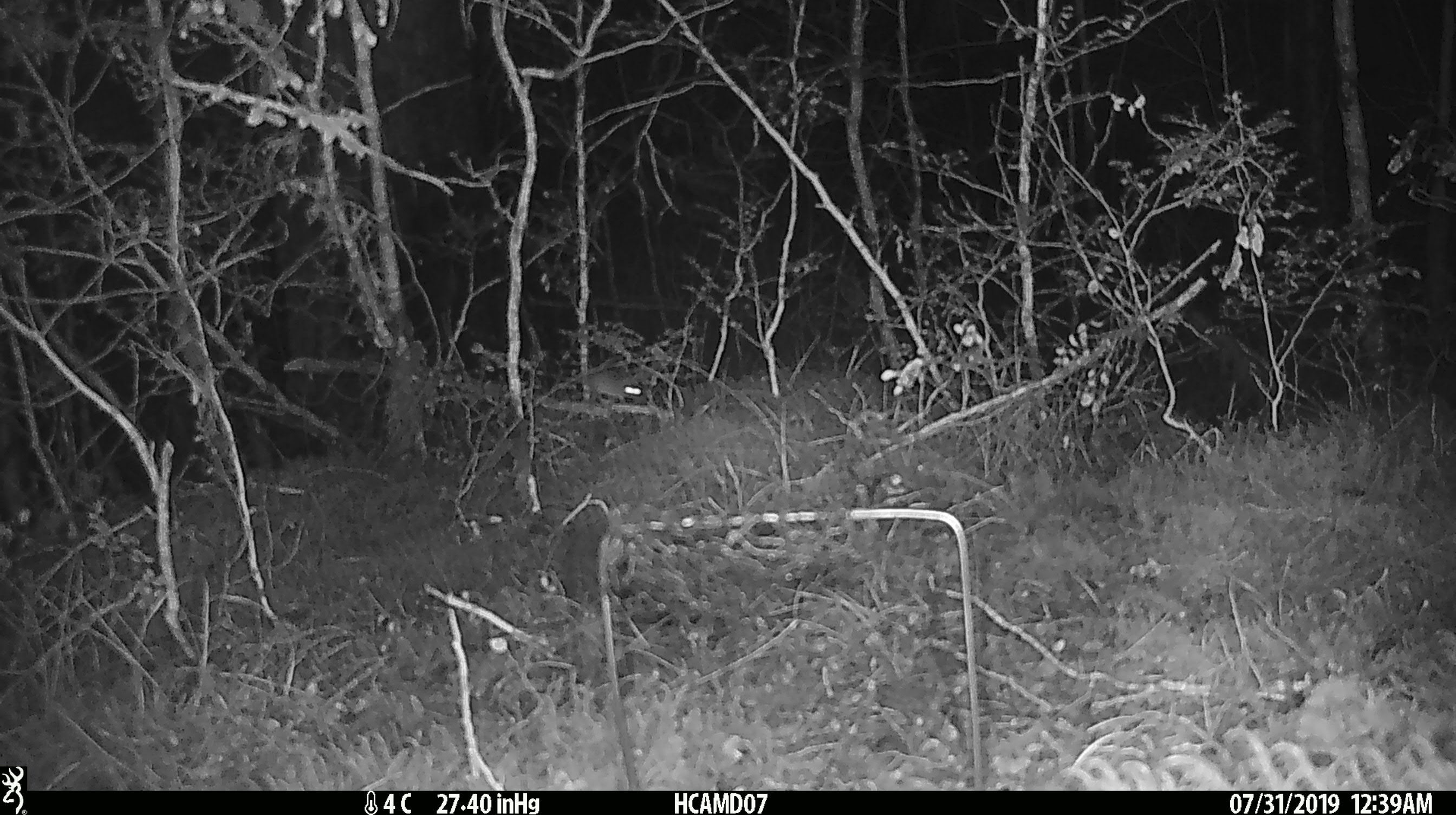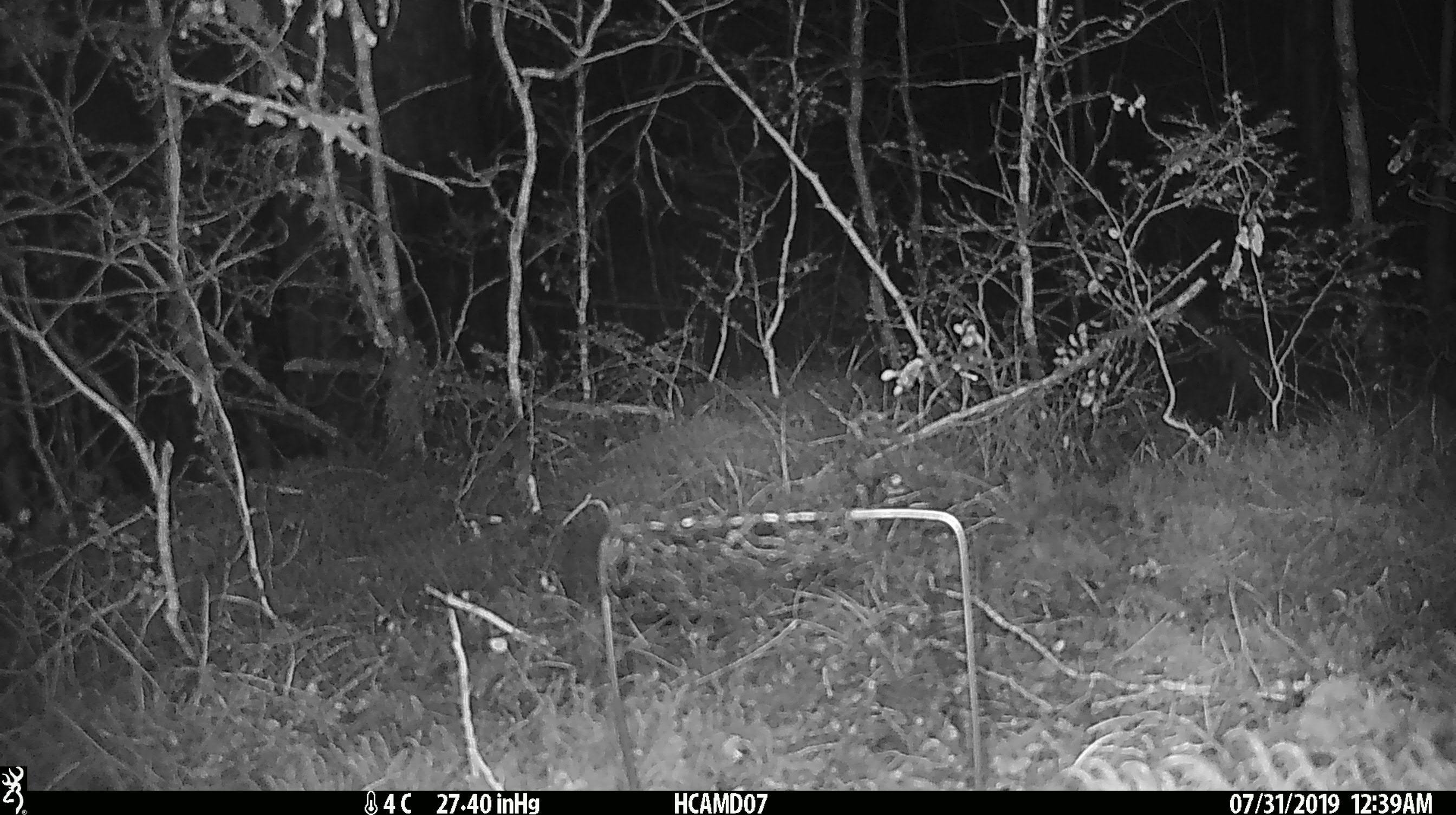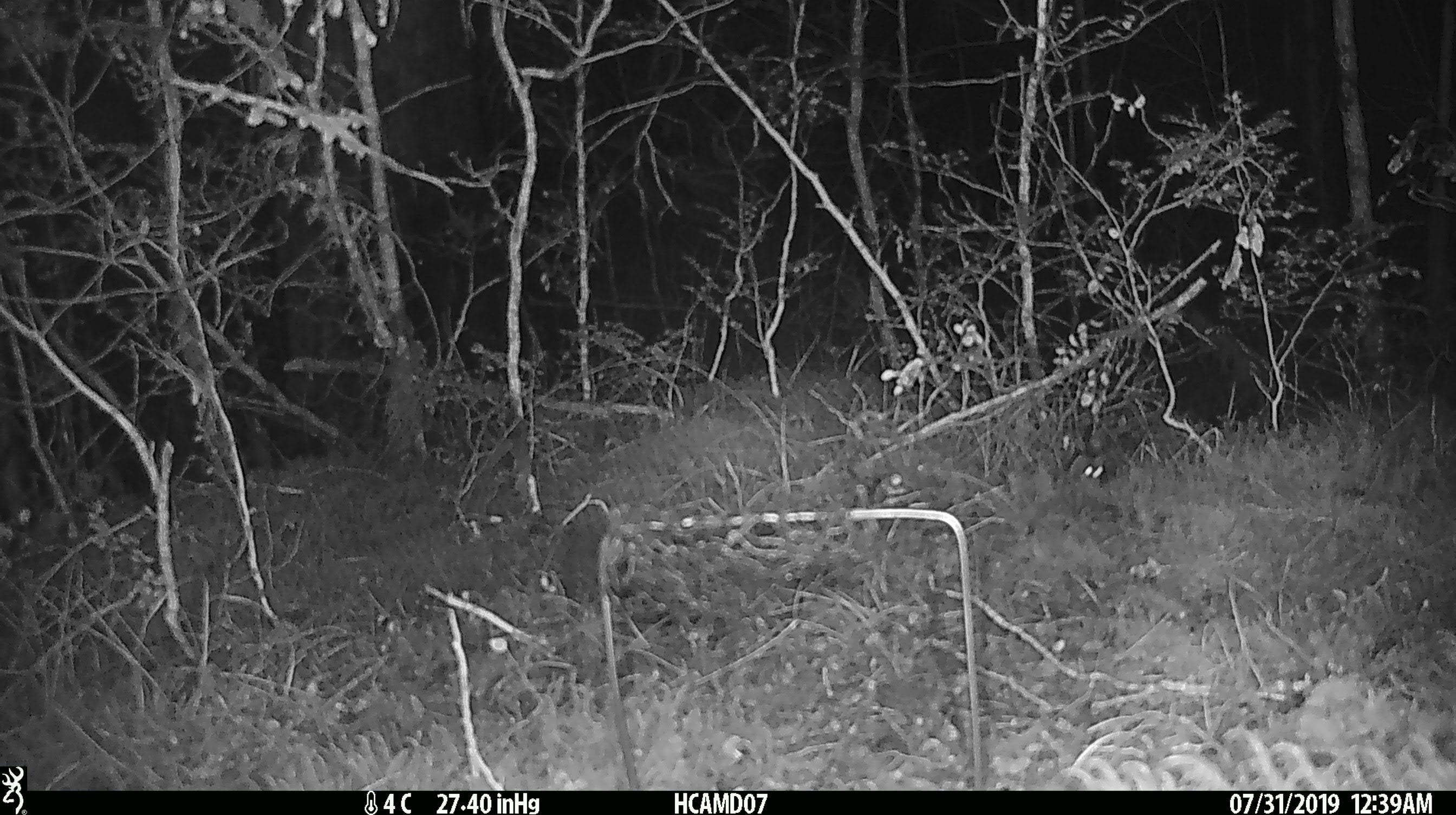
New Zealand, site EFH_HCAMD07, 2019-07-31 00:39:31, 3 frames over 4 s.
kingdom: Animalia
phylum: Chordata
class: Mammalia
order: Rodentia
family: Muridae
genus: Mus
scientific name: Mus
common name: mouse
Mouse (Mus).